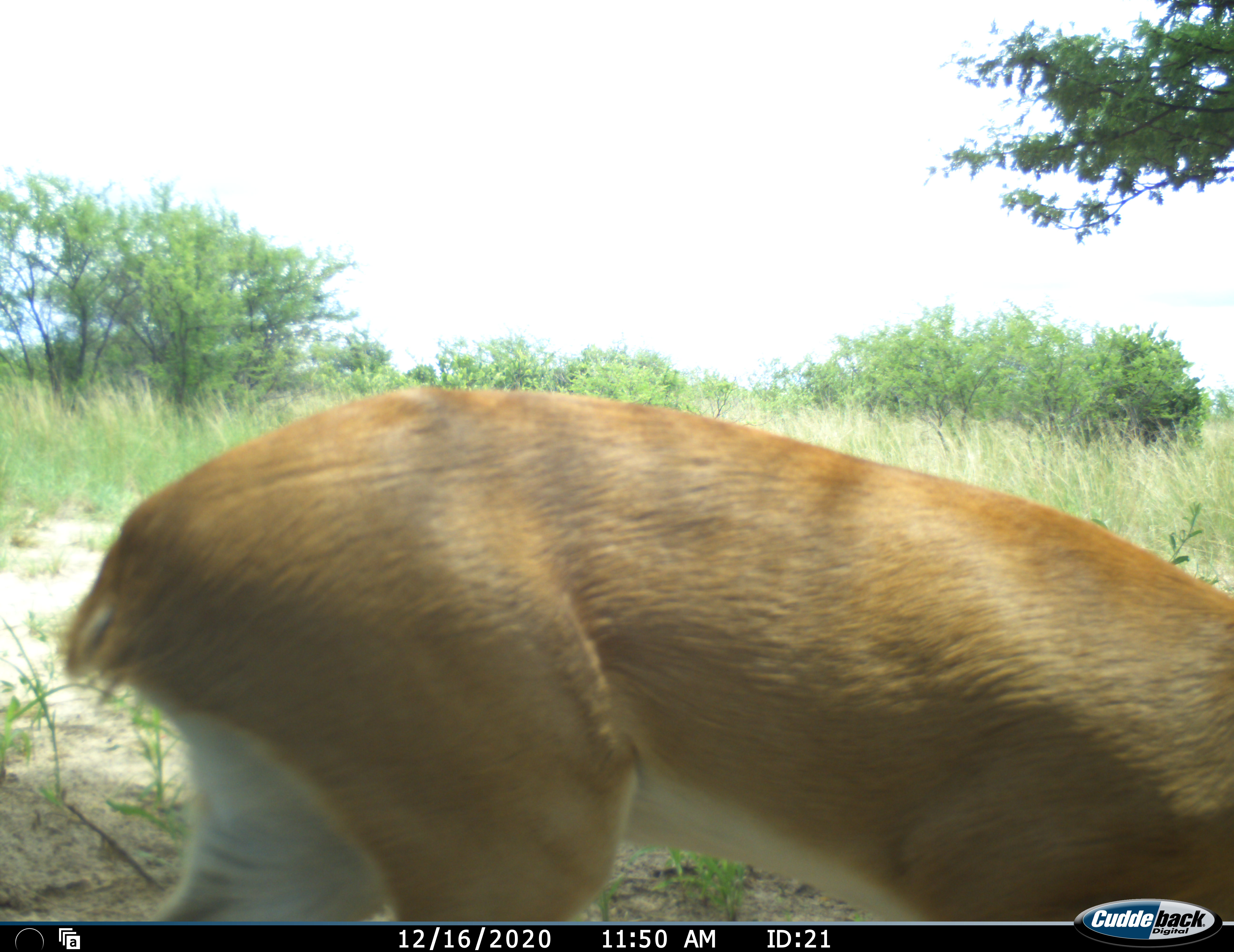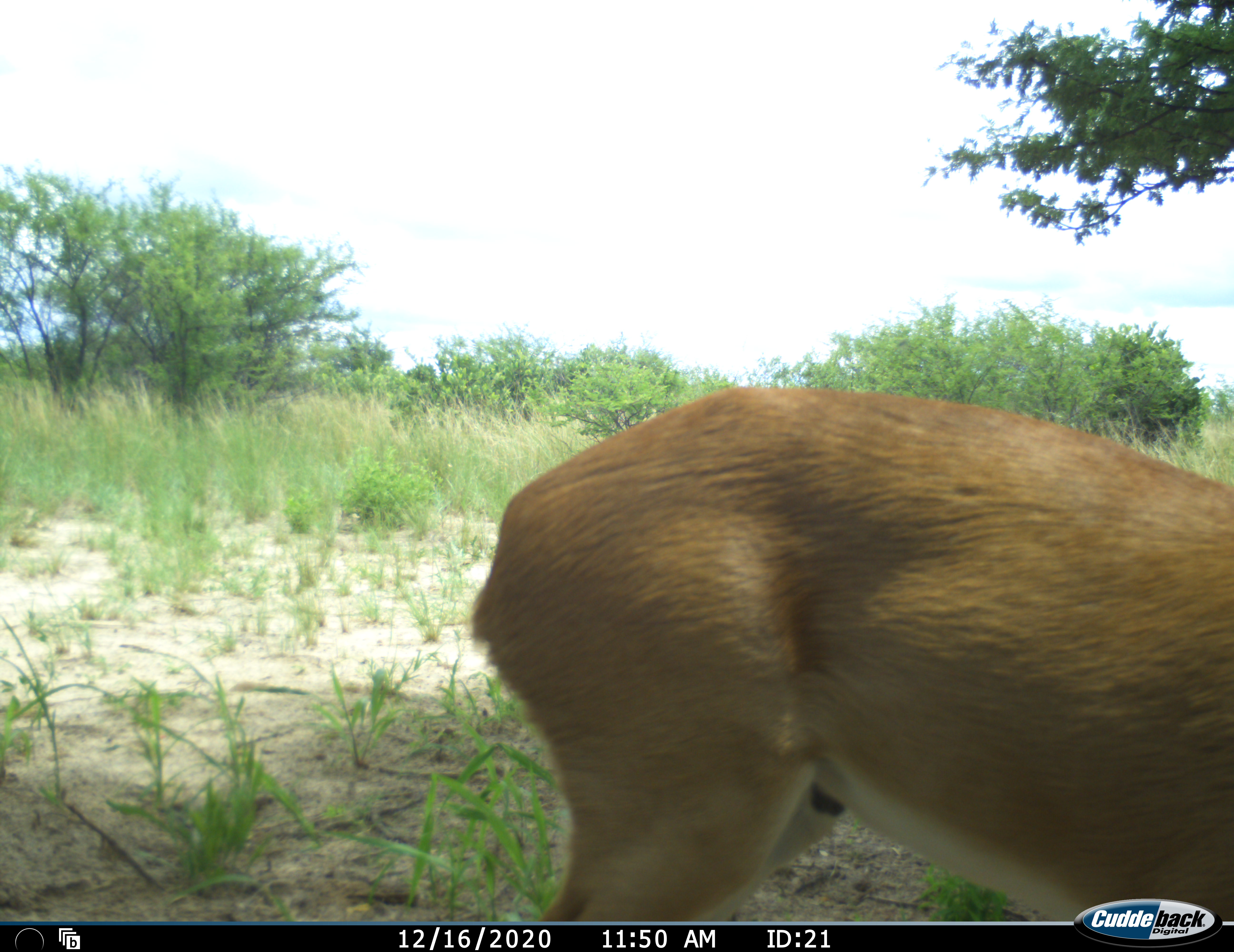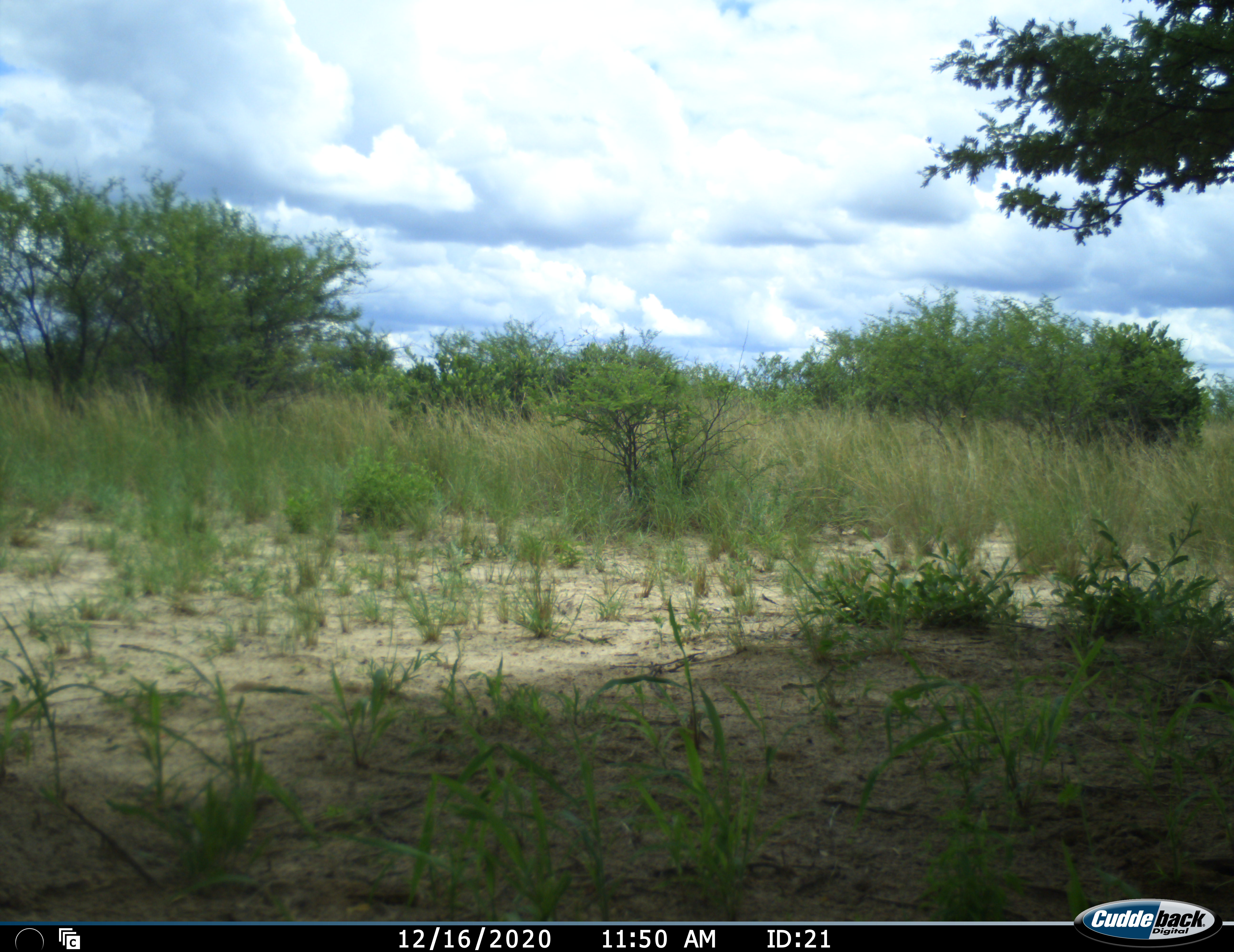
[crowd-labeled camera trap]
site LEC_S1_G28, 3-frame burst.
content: unidentified animal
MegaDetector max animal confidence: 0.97